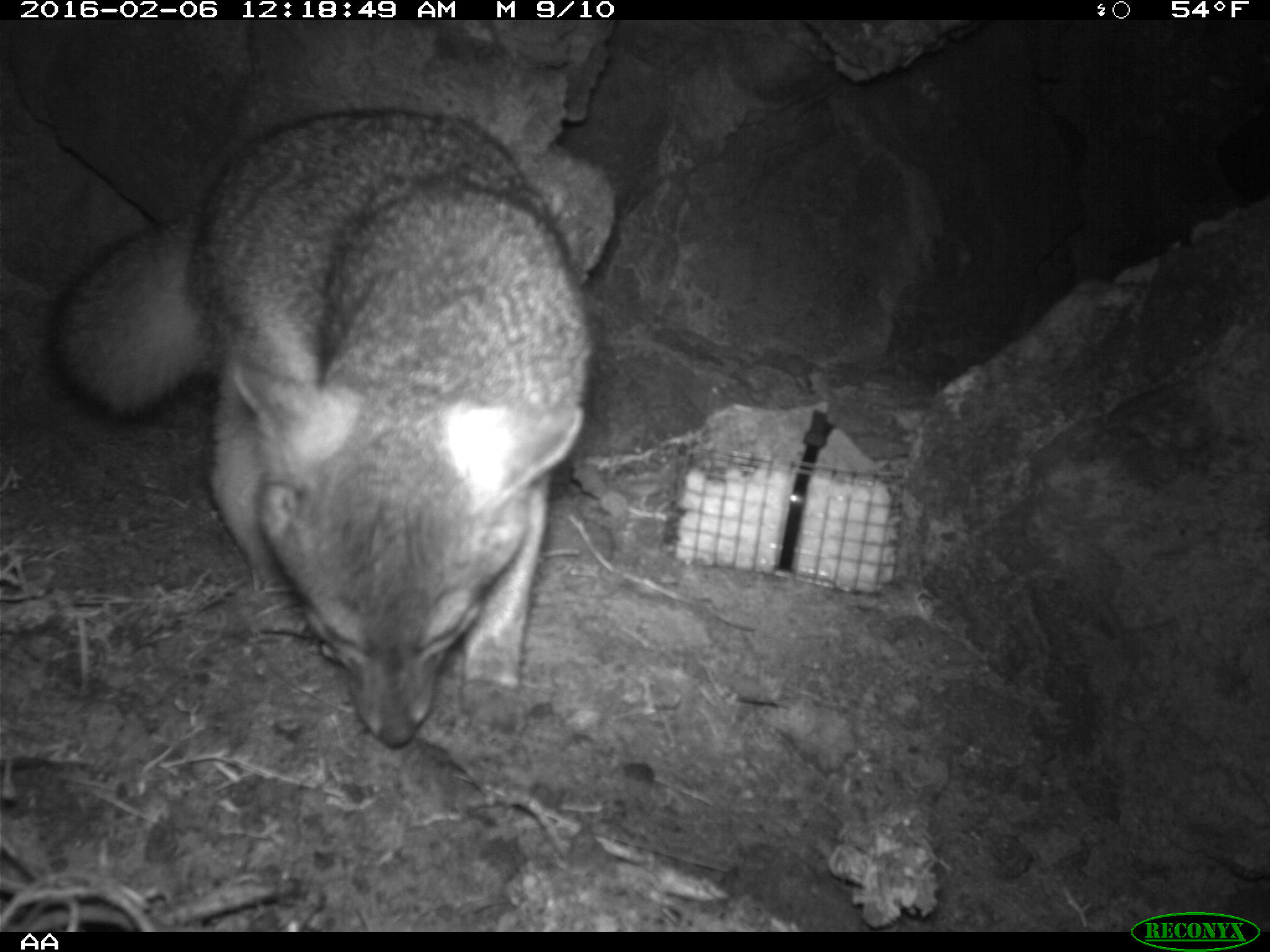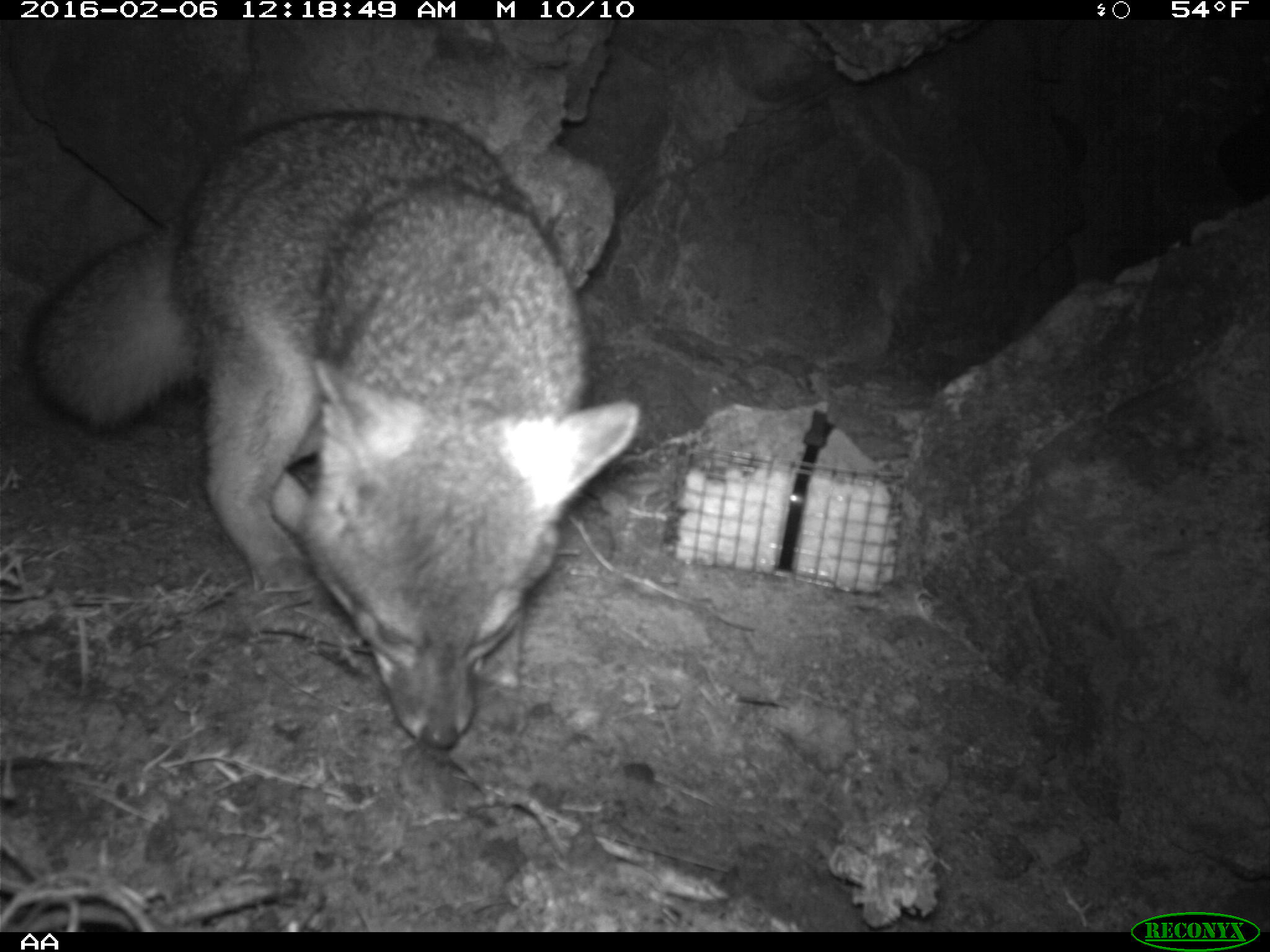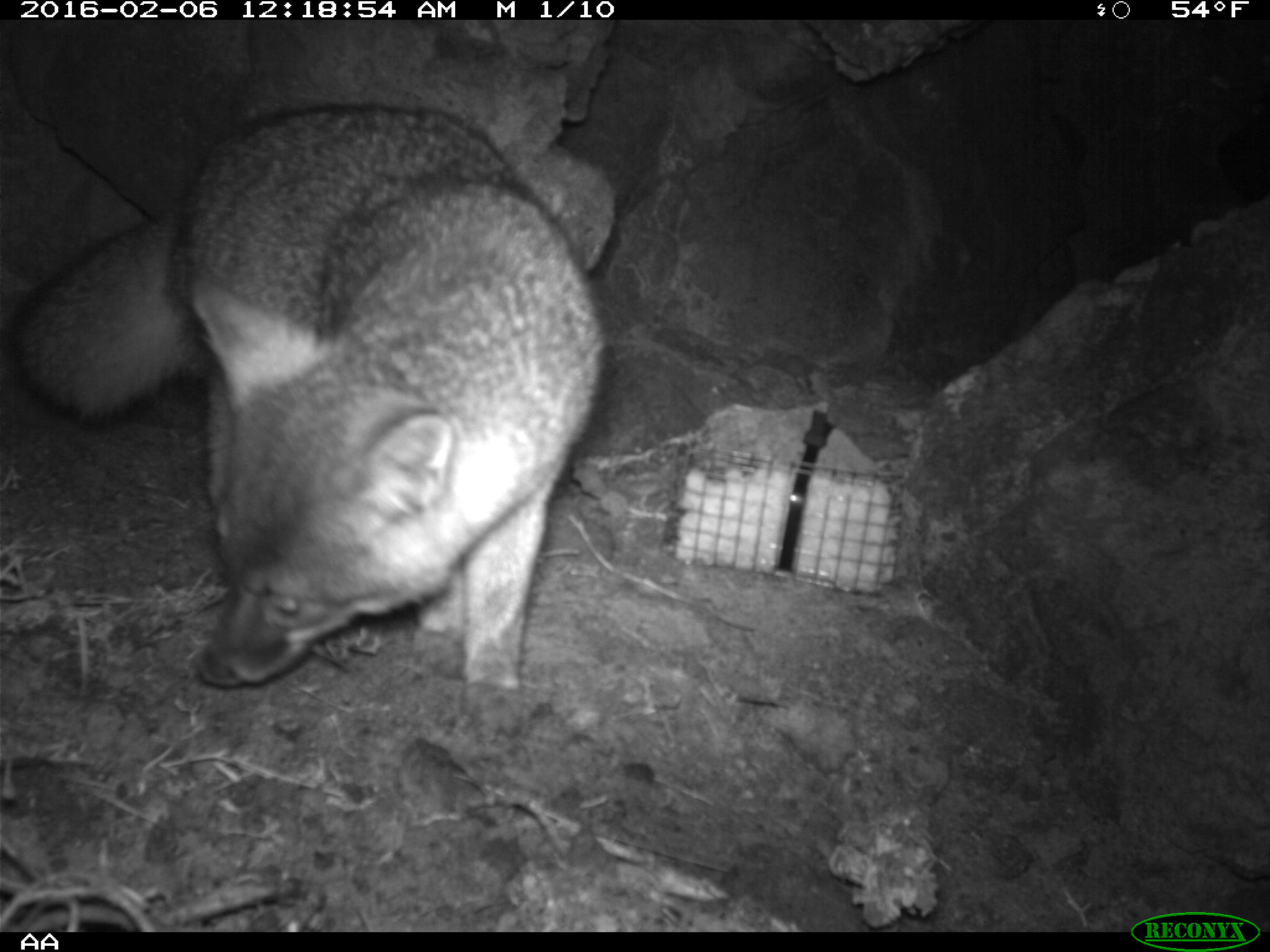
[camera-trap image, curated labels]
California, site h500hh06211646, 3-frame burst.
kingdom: Animalia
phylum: Chordata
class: Mammalia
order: Carnivora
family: Canidae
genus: Urocyon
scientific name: Urocyon littoralis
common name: island fox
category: fox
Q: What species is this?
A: Fox (island fox) (Urocyon littoralis).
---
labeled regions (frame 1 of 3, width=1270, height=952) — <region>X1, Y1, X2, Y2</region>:
fox: <region>48, 106, 590, 748</region>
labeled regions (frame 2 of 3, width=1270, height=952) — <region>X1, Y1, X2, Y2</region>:
fox: <region>20, 106, 641, 749</region>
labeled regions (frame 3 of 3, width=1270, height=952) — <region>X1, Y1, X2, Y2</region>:
fox: <region>9, 102, 601, 734</region>